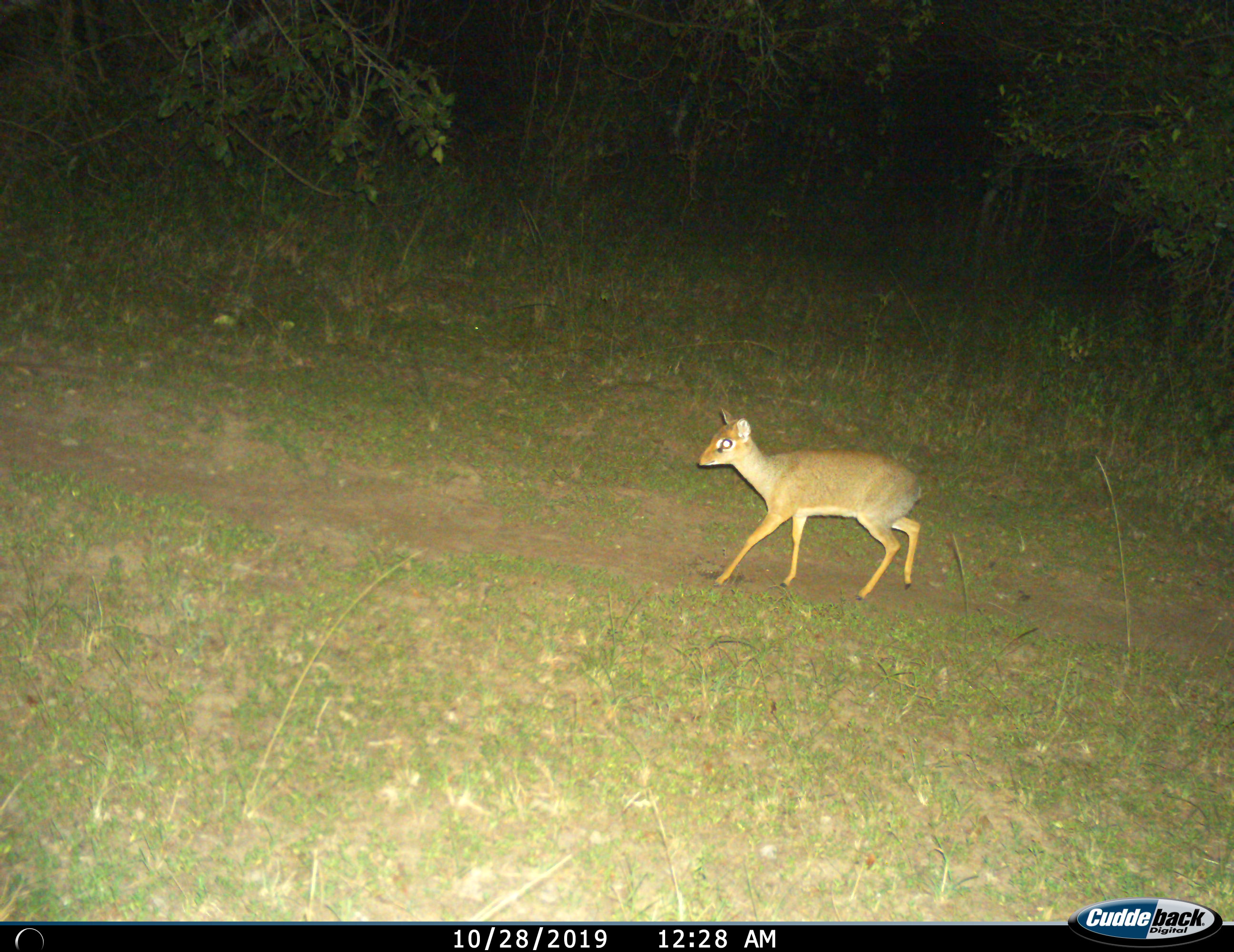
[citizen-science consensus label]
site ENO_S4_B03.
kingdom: Animalia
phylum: Chordata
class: Mammalia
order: Artiodactyla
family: Bovidae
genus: Madoqua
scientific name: Madoqua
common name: dik-dik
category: dikdik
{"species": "dikdik (dik-dik) (Madoqua)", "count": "1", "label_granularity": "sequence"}